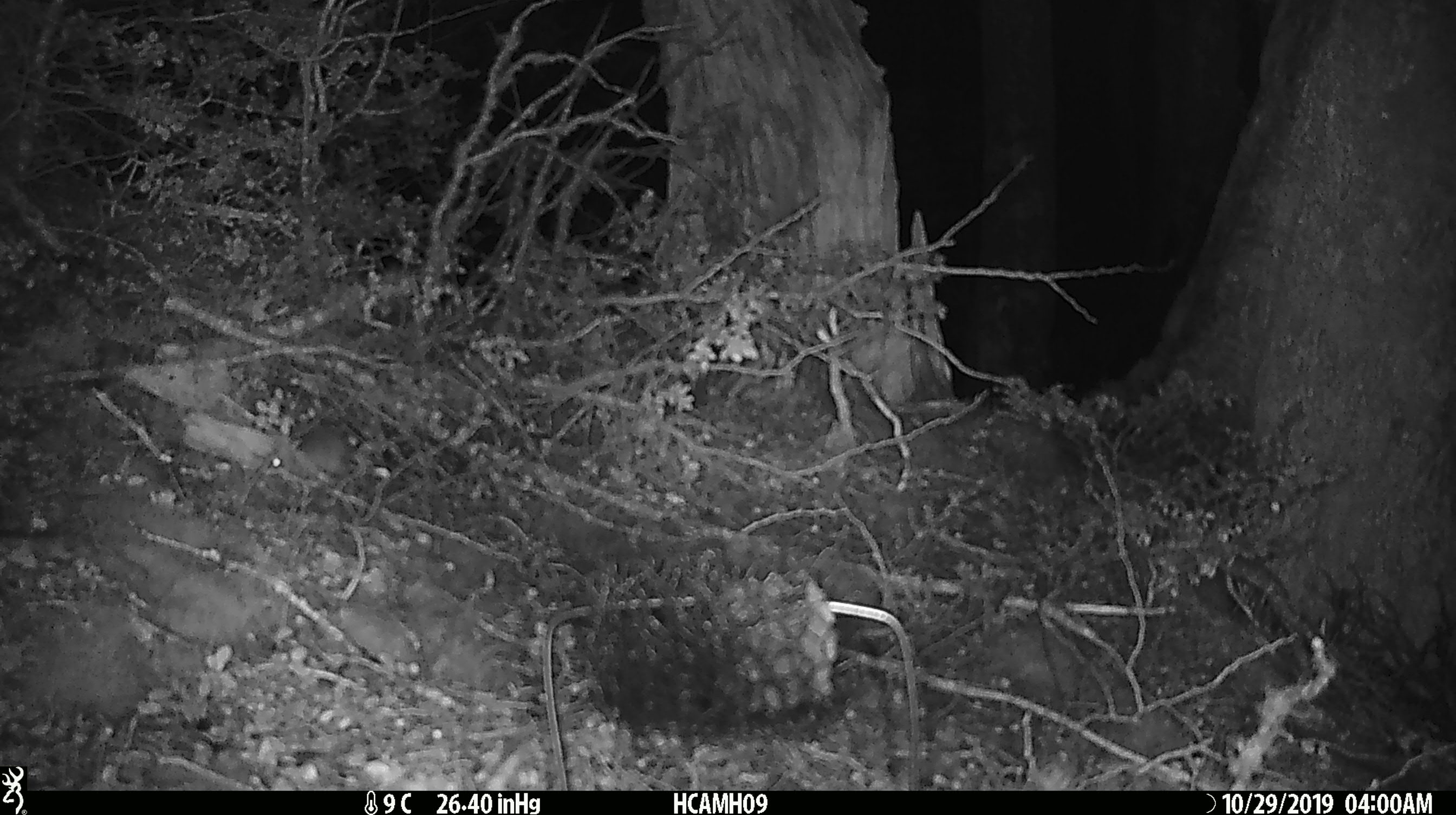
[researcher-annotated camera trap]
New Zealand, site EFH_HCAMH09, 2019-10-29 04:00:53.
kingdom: Animalia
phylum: Chordata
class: Mammalia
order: Rodentia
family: Muridae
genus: Mus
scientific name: Mus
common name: mouse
Mouse (Mus).